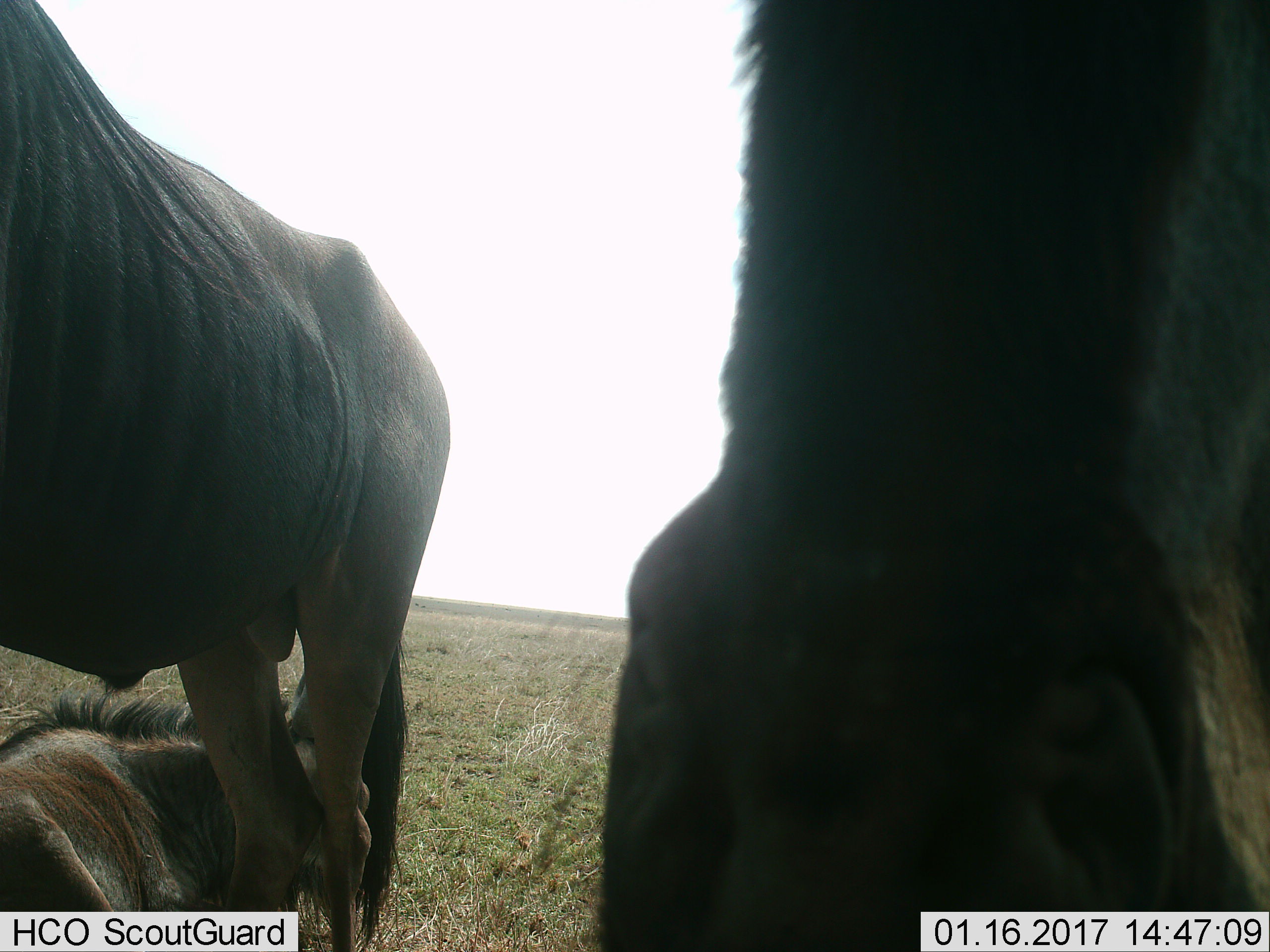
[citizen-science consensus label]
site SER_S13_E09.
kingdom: Animalia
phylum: Chordata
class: Mammalia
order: Artiodactyla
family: Bovidae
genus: Connochaetes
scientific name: Connochaetes taurinus taurinus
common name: blue wildebeest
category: wildebeestblue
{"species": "wildebeestblue (blue wildebeest) (Connochaetes taurinus taurinus)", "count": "3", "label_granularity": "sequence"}